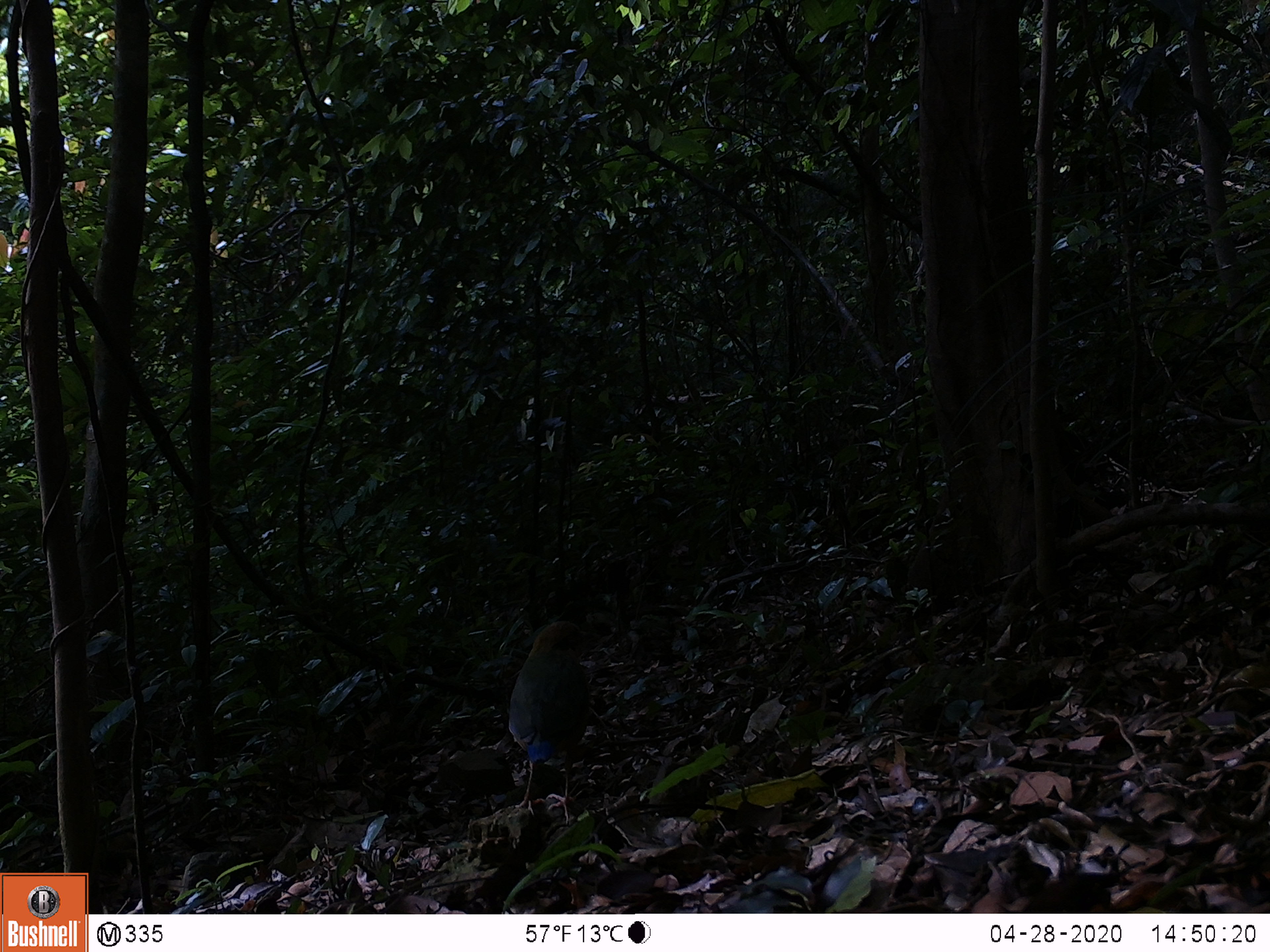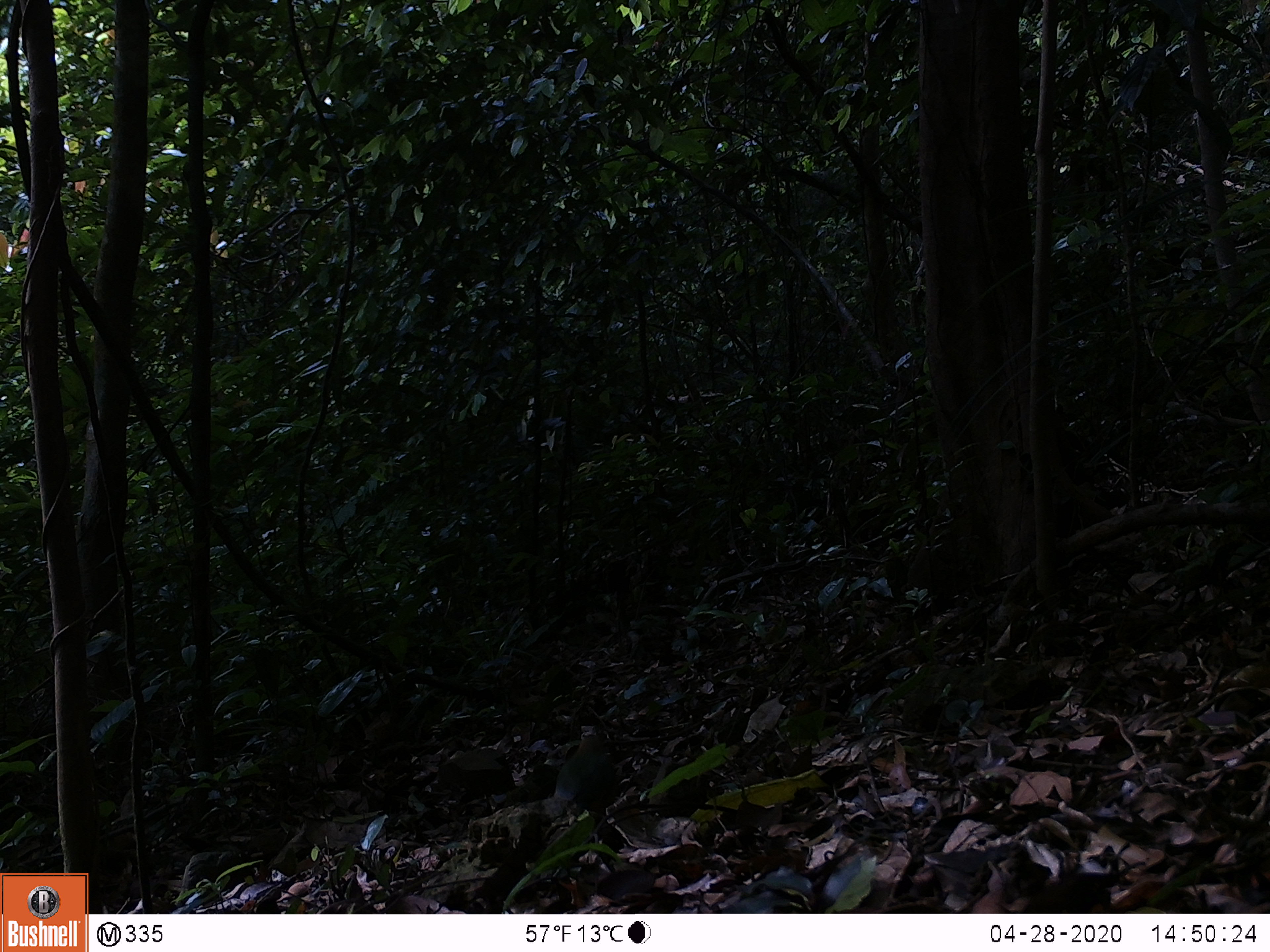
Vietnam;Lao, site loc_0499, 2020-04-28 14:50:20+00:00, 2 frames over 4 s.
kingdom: Animalia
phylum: Chordata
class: Aves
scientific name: Aves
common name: bird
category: unidentified bird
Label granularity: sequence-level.